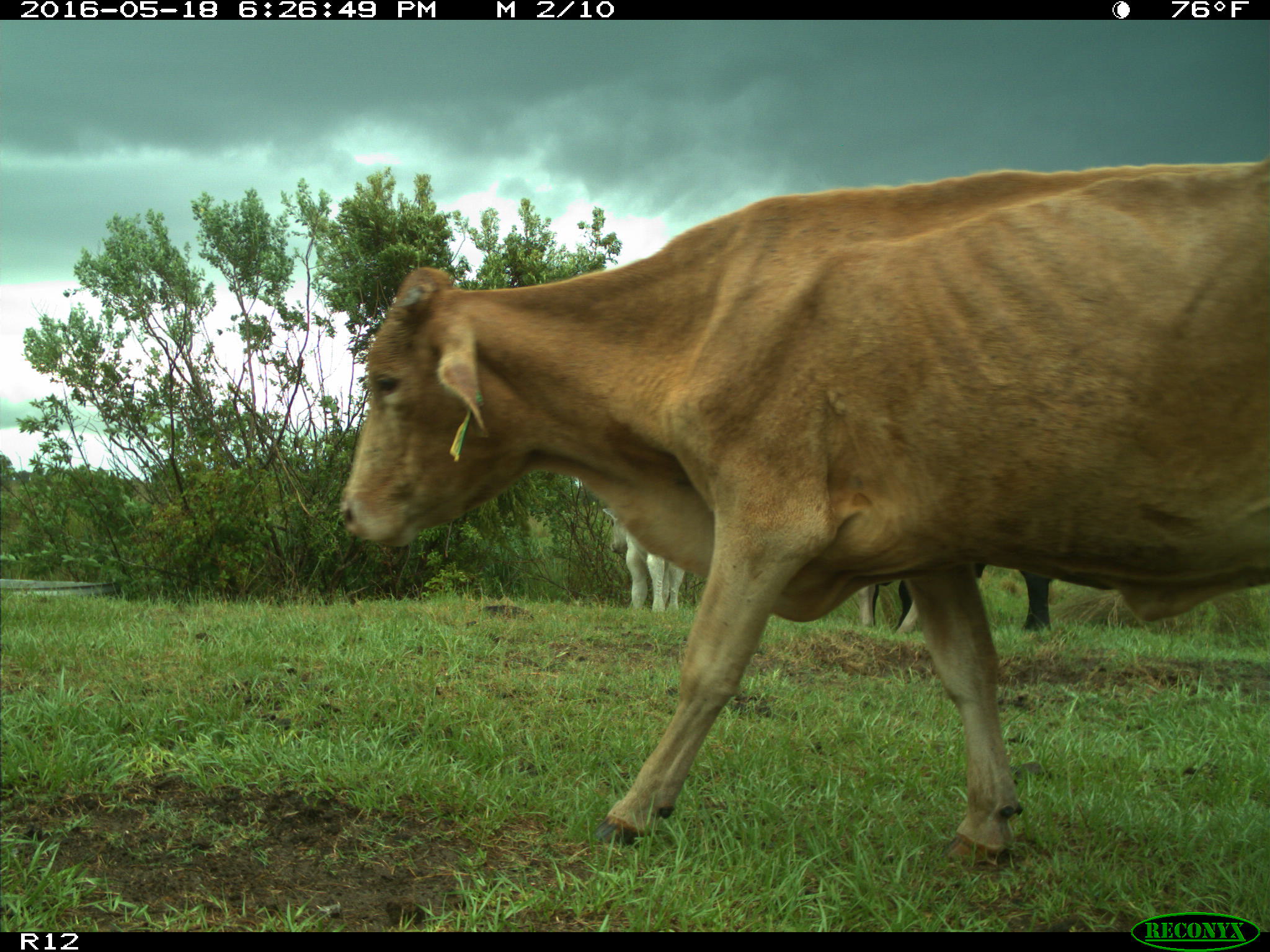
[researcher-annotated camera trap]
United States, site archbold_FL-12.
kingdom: Animalia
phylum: Chordata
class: Mammalia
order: Artiodactyla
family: Bovidae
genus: Bos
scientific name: Bos taurus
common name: domestic cow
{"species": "Bos taurus (domestic cow)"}